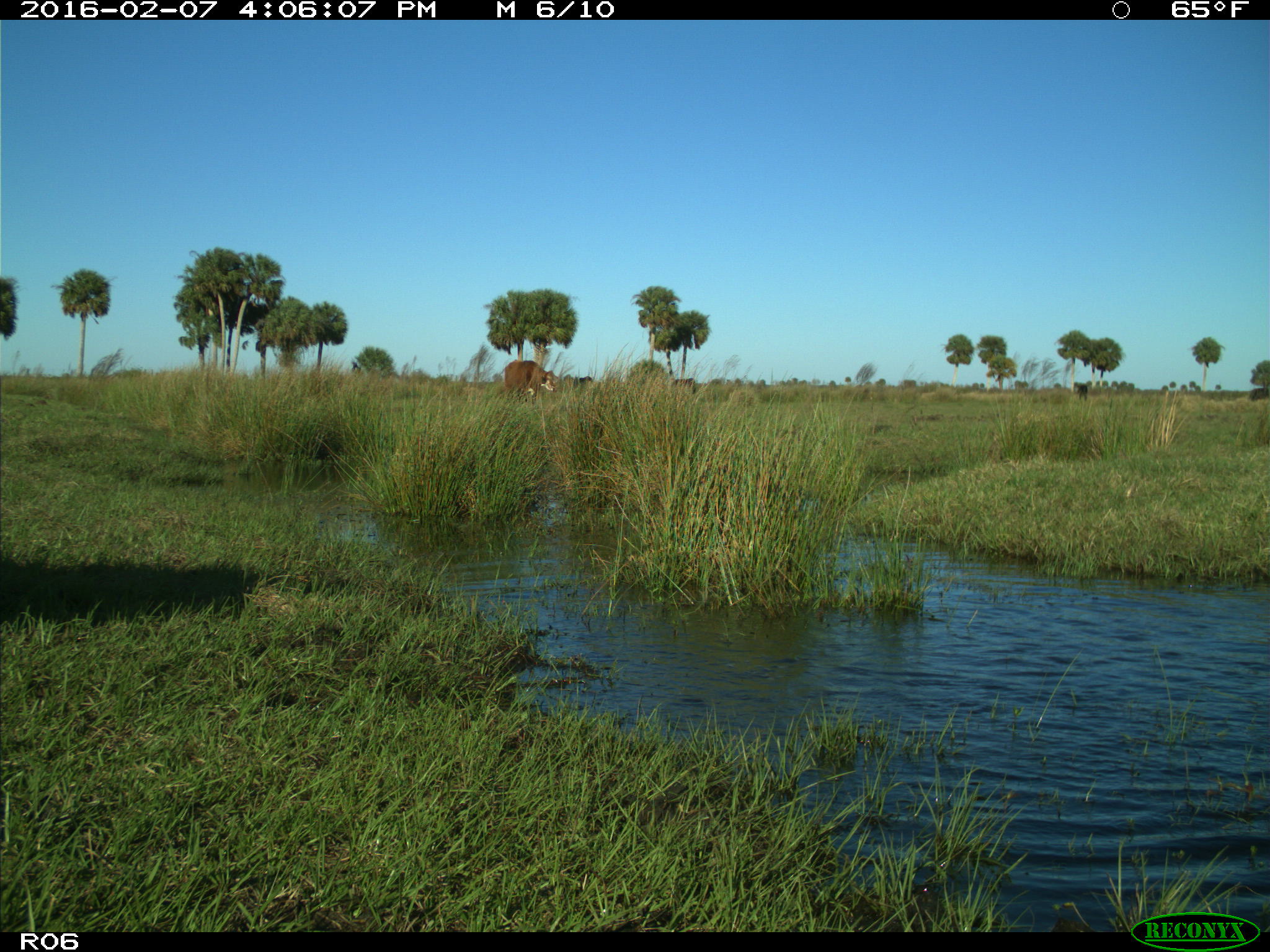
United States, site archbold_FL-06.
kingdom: Animalia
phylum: Chordata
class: Mammalia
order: Artiodactyla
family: Bovidae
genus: Bos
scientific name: Bos taurus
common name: domestic cow